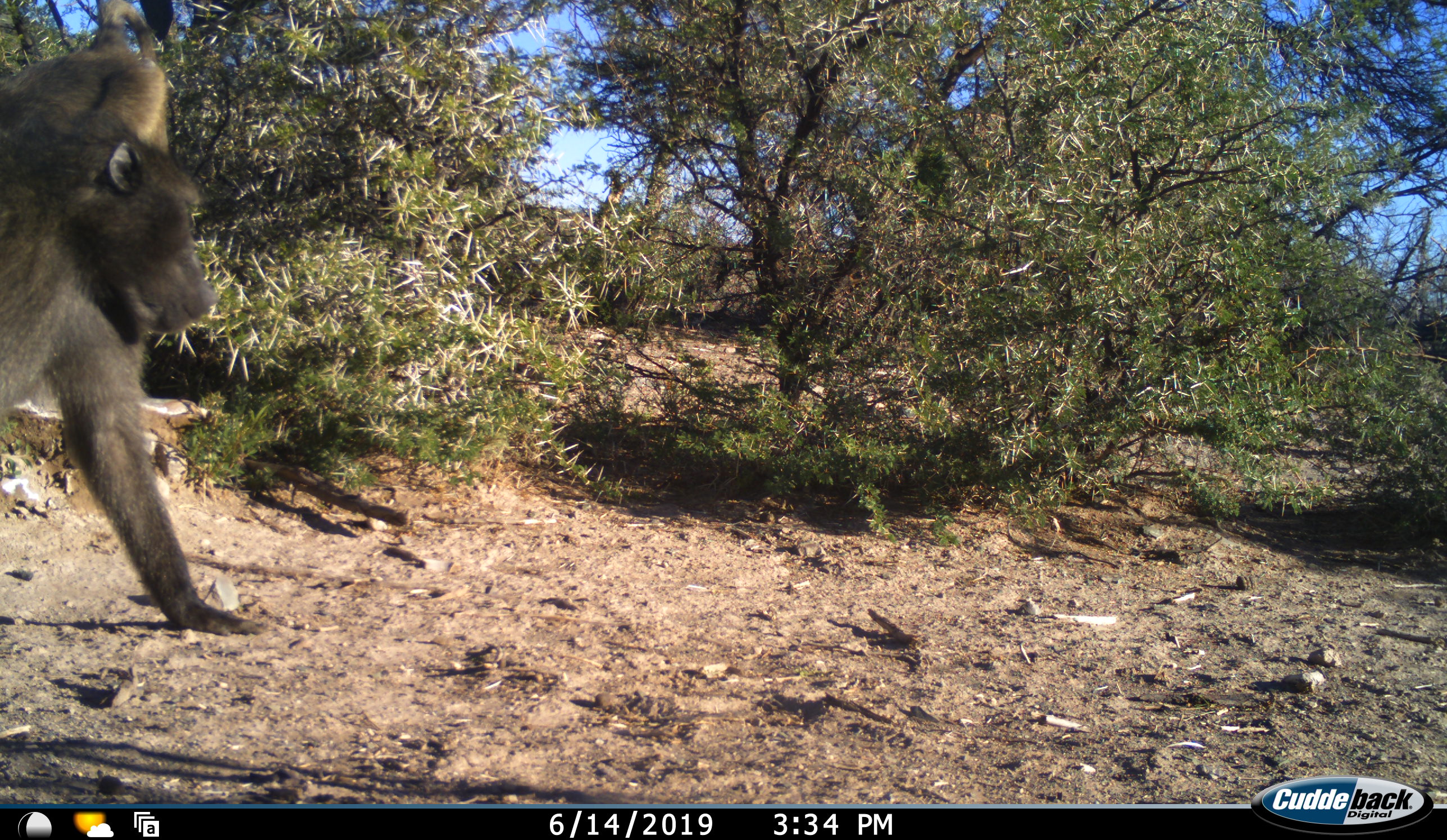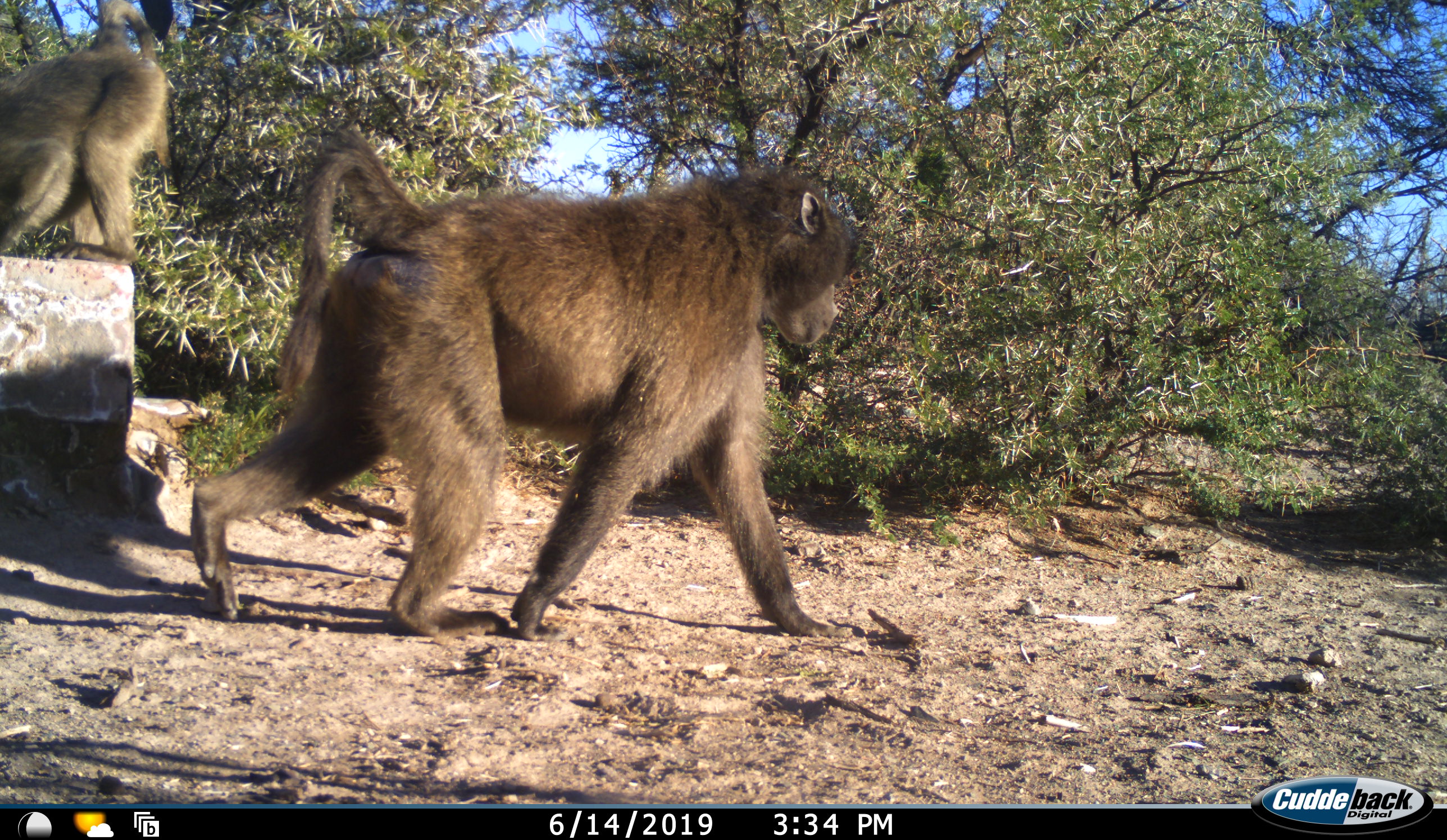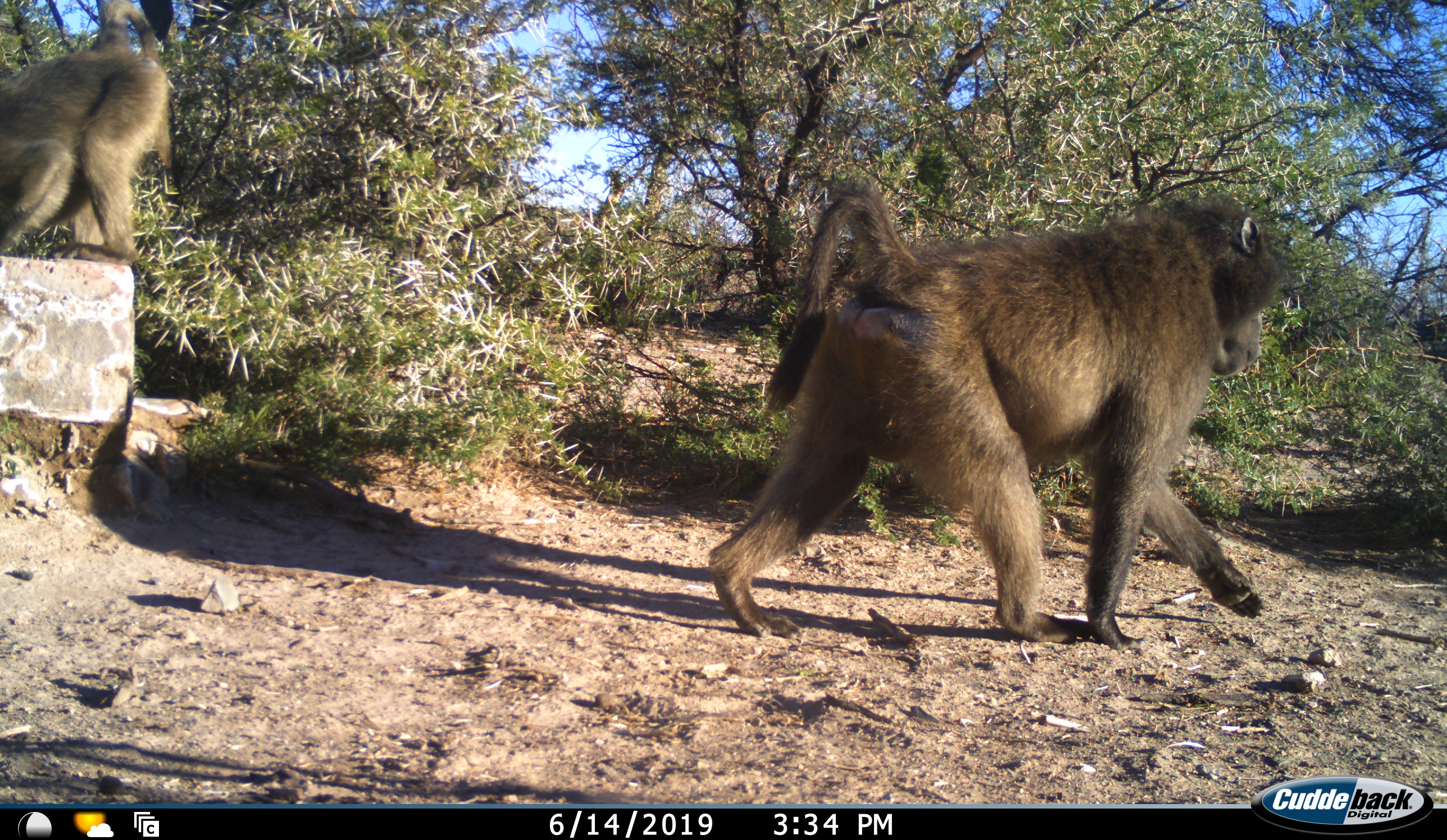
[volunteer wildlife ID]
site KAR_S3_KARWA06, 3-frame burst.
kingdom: Animalia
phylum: Chordata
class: Mammalia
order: Primates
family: Cercopithecidae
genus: Papio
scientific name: Papio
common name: baboon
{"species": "baboon (Papio)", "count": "2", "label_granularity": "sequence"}